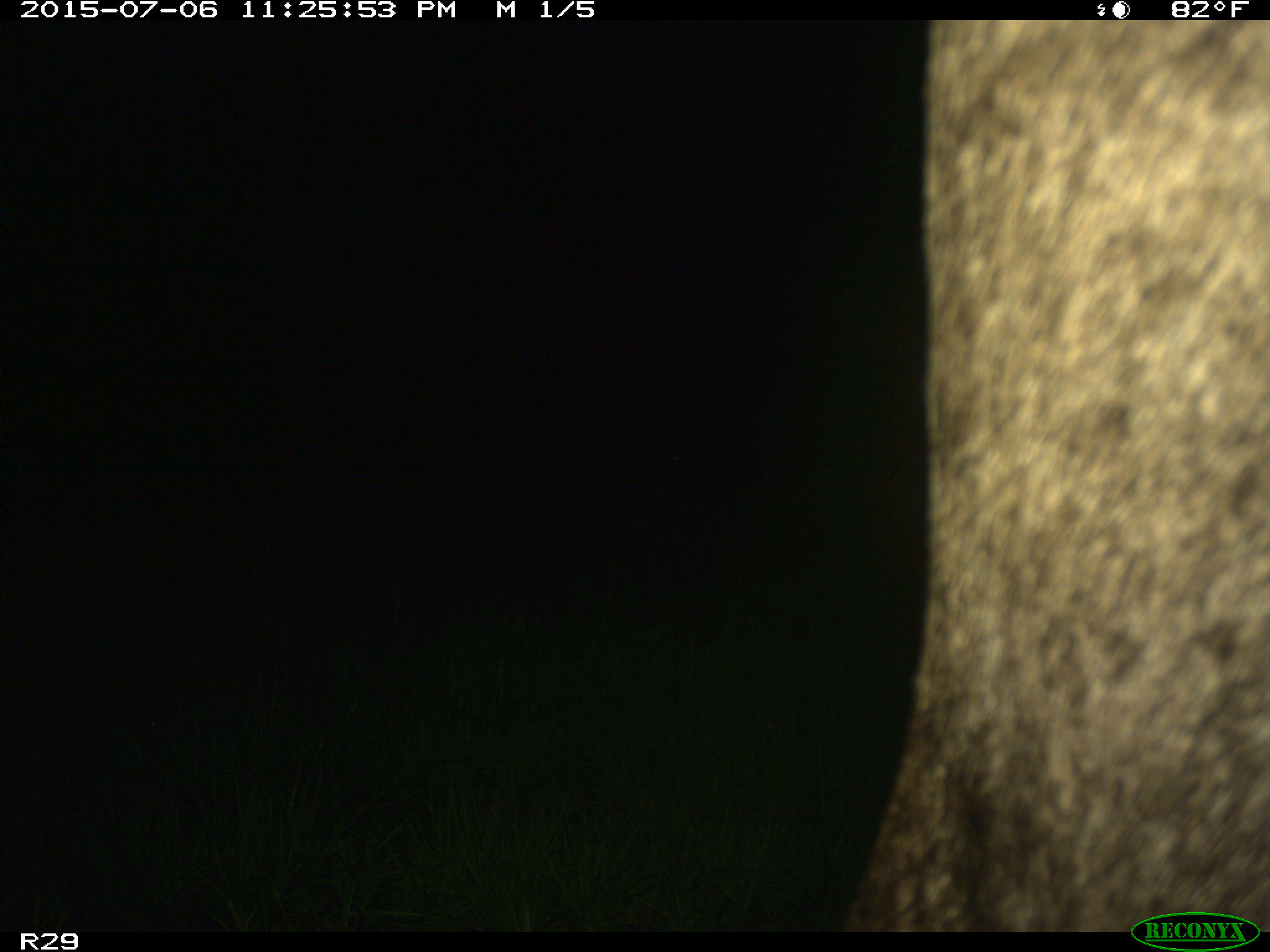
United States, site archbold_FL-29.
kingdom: Animalia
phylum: Chordata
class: Mammalia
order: Artiodactyla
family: Bovidae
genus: Bos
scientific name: Bos taurus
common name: domestic cow